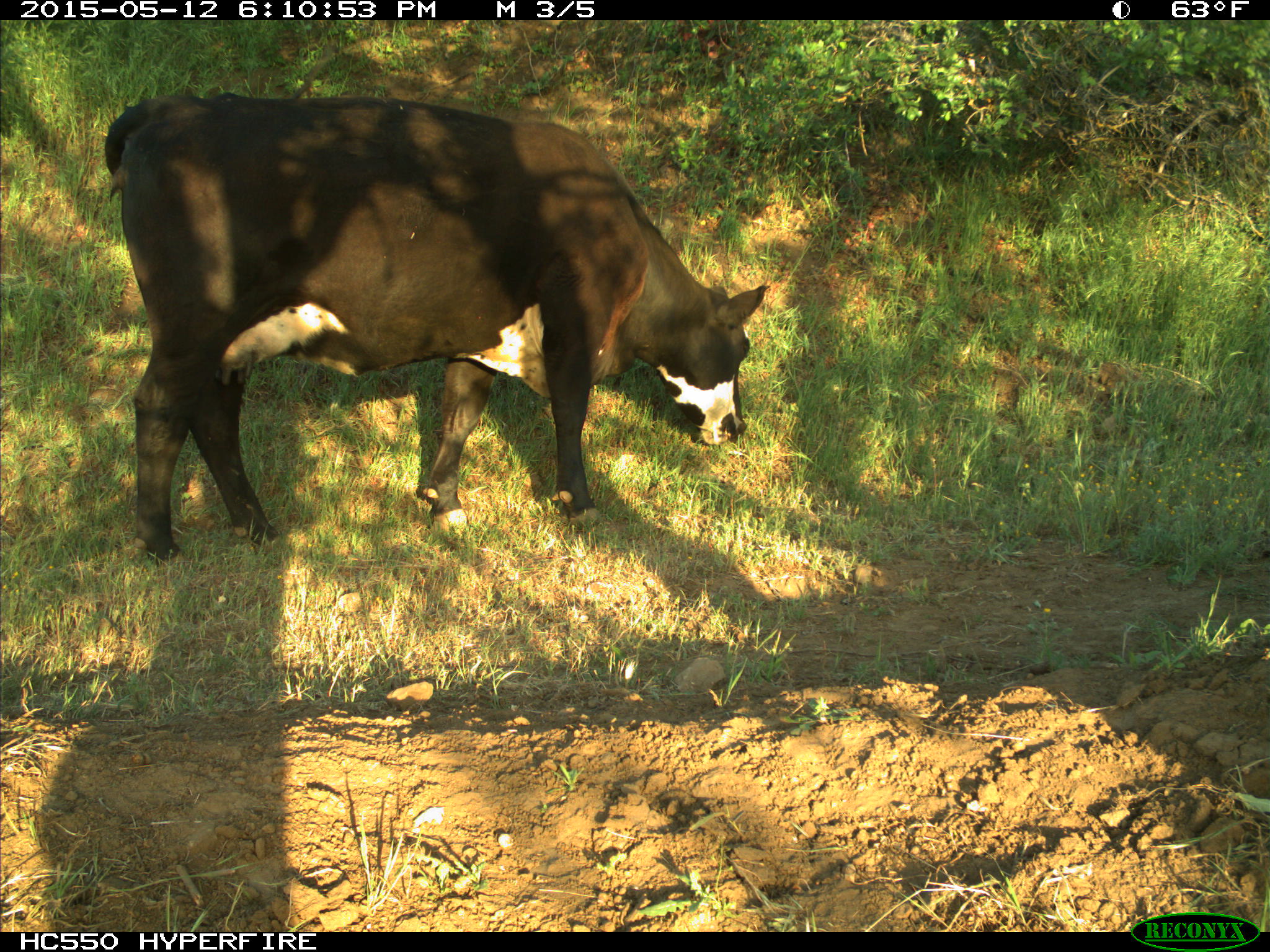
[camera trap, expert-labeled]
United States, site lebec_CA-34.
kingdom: Animalia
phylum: Chordata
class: Mammalia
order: Artiodactyla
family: Bovidae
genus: Bos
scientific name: Bos taurus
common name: domestic cow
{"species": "Bos taurus (domestic cow)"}